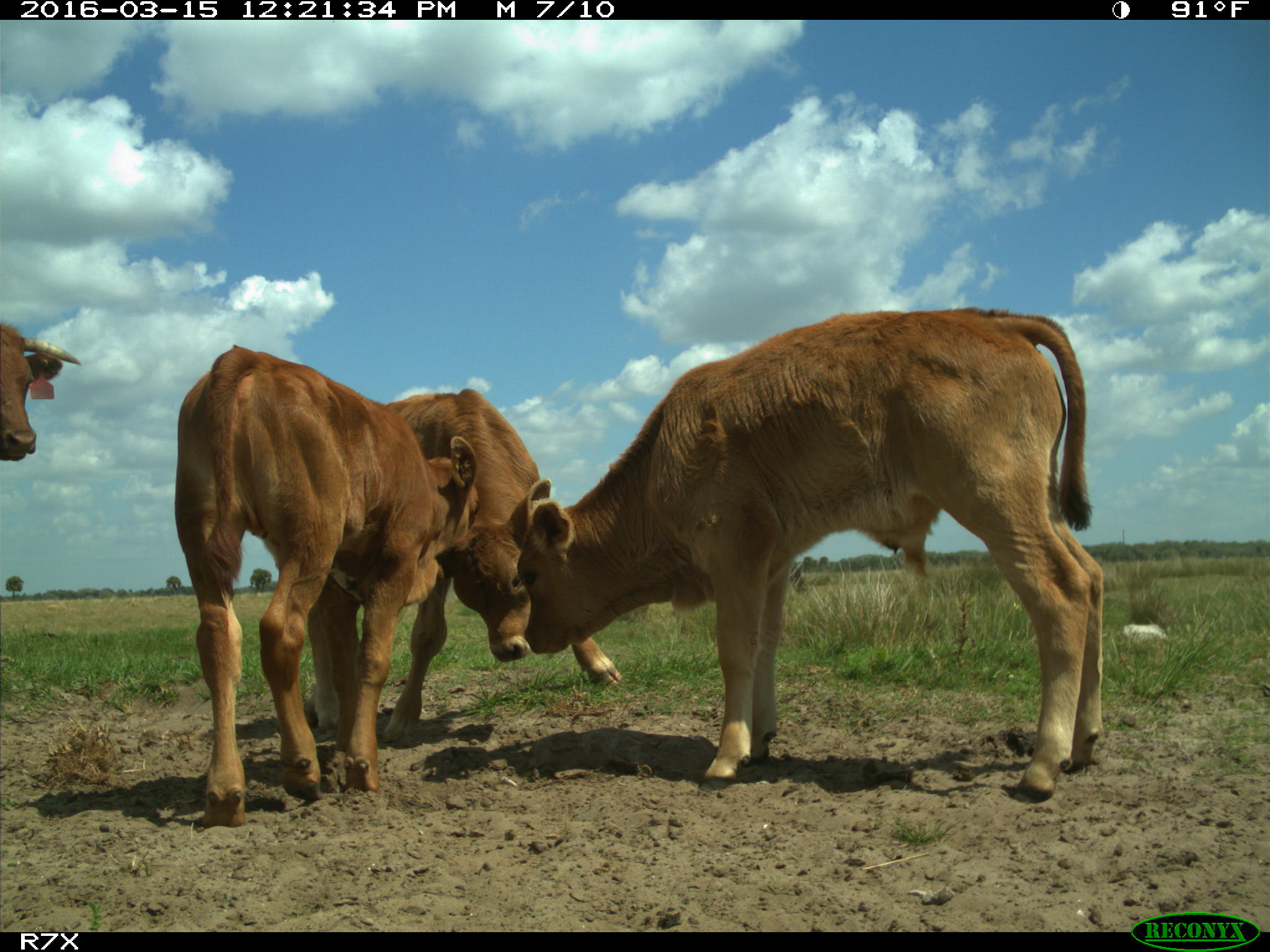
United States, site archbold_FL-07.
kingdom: Animalia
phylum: Chordata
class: Mammalia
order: Artiodactyla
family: Bovidae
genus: Bos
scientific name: Bos taurus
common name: domestic cow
Bos taurus (domestic cow).